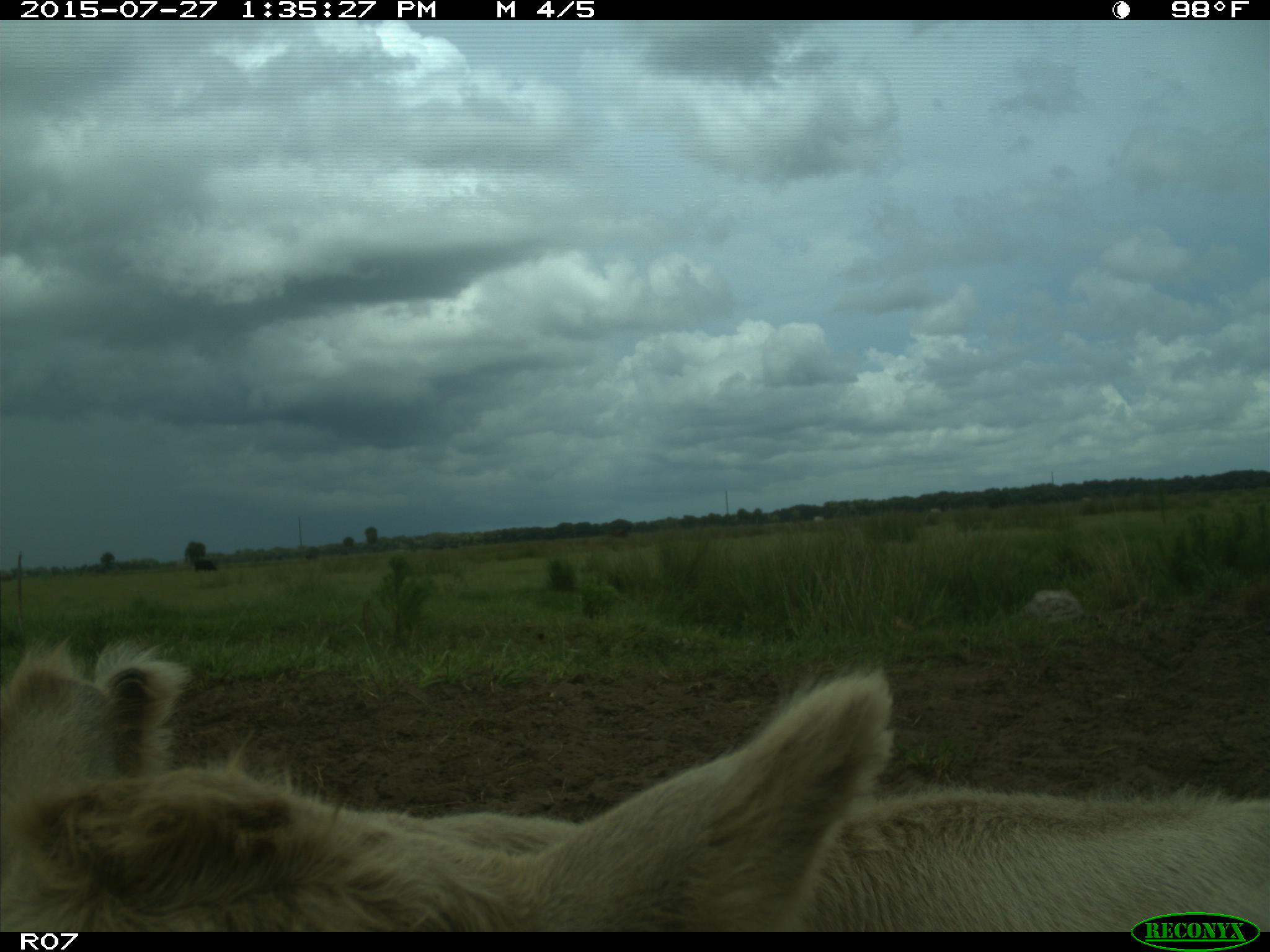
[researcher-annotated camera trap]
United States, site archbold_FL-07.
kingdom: Animalia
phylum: Chordata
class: Mammalia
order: Artiodactyla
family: Bovidae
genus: Bos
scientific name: Bos taurus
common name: domestic cow